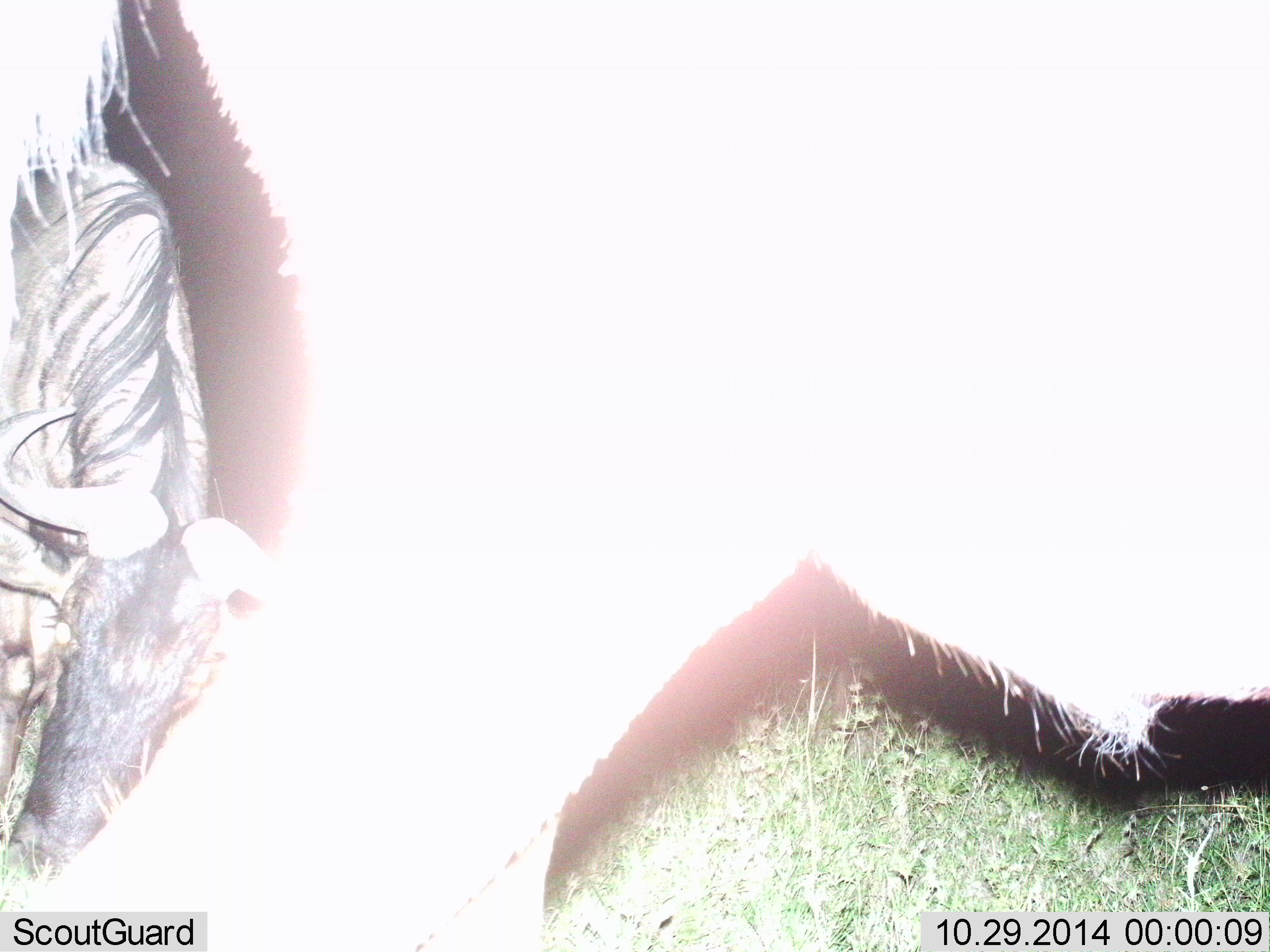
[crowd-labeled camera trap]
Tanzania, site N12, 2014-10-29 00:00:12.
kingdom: Animalia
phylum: Chordata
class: Mammalia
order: Artiodactyla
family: Bovidae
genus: Connochaetes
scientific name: Connochaetes taurinus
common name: blue wildebeest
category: wildebeest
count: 2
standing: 80%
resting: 0%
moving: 0%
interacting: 10%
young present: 0%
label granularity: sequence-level